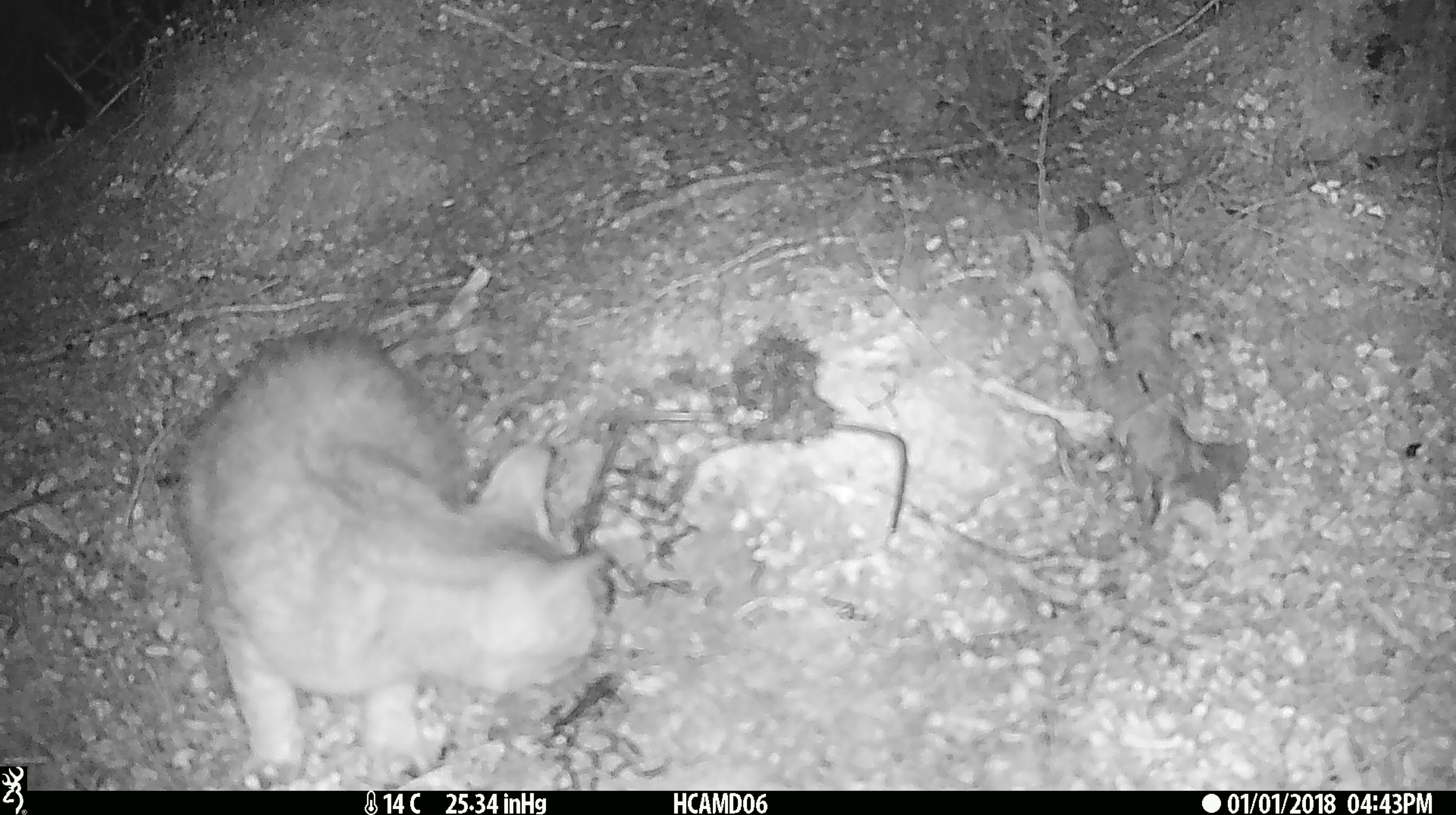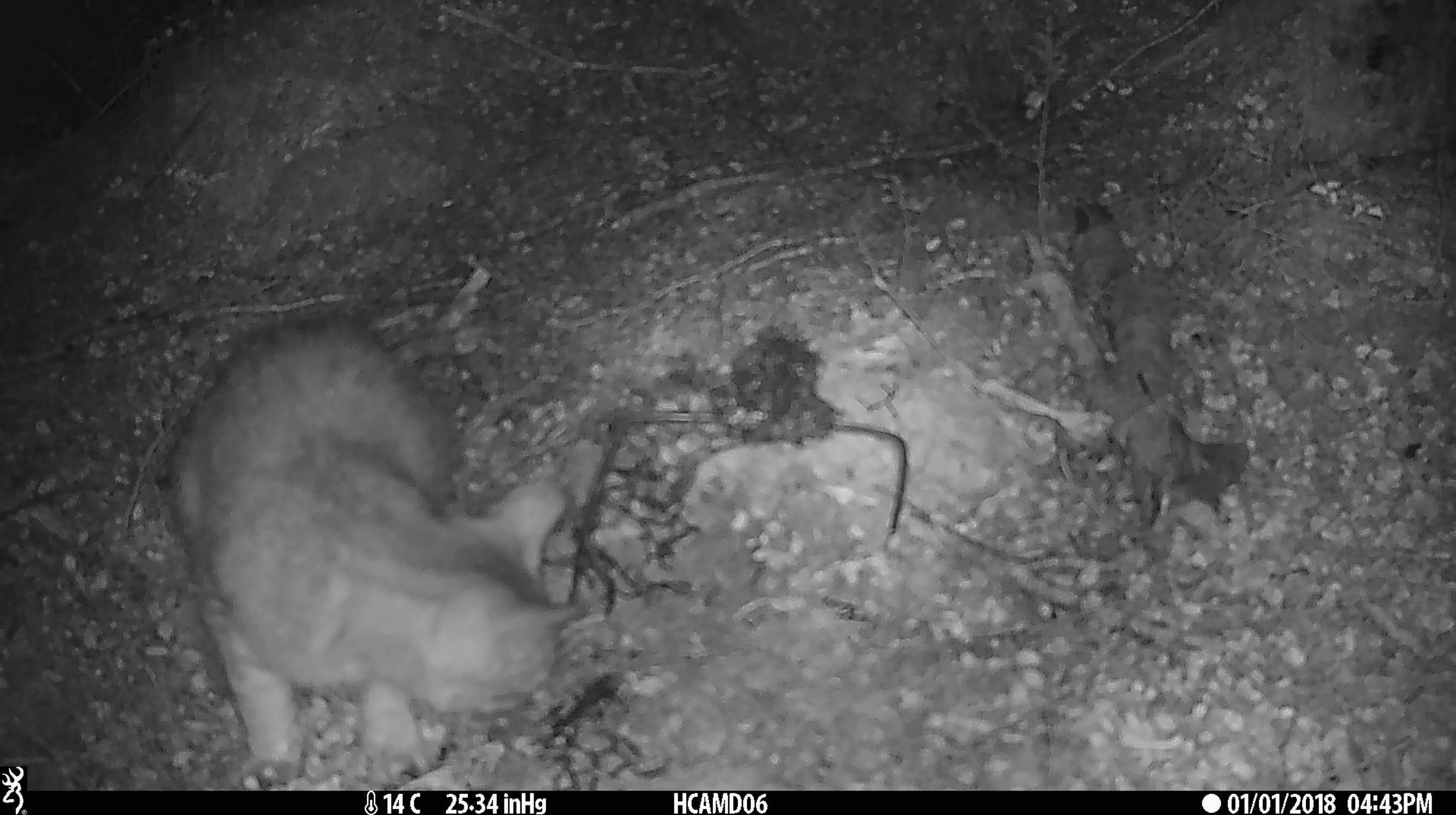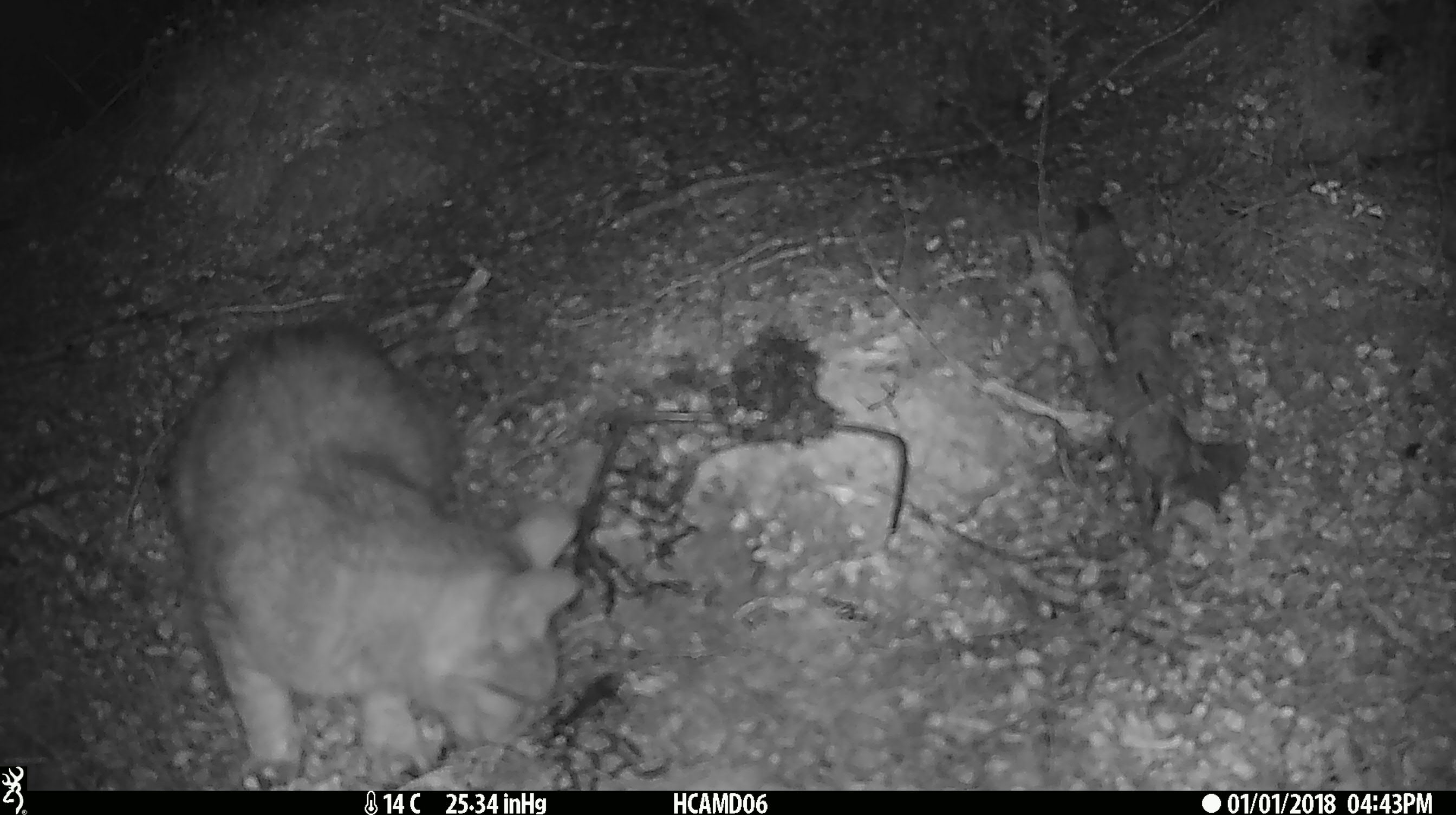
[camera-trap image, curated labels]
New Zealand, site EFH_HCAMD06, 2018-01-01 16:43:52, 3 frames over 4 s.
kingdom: Animalia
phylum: Chordata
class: Mammalia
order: Carnivora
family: Felidae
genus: Felis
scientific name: Felis catus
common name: domestic cat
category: cat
Cat (domestic cat) (Felis catus).